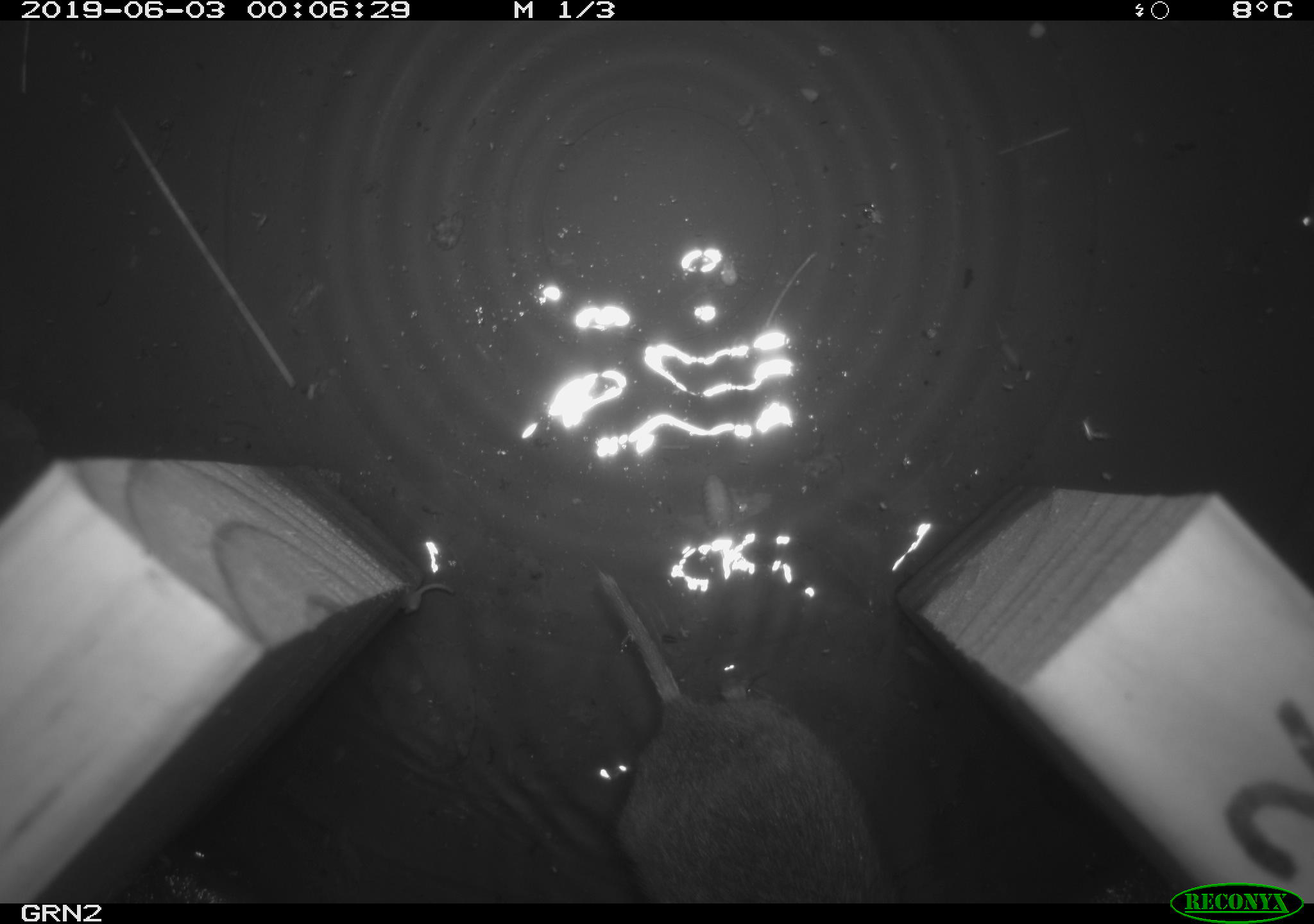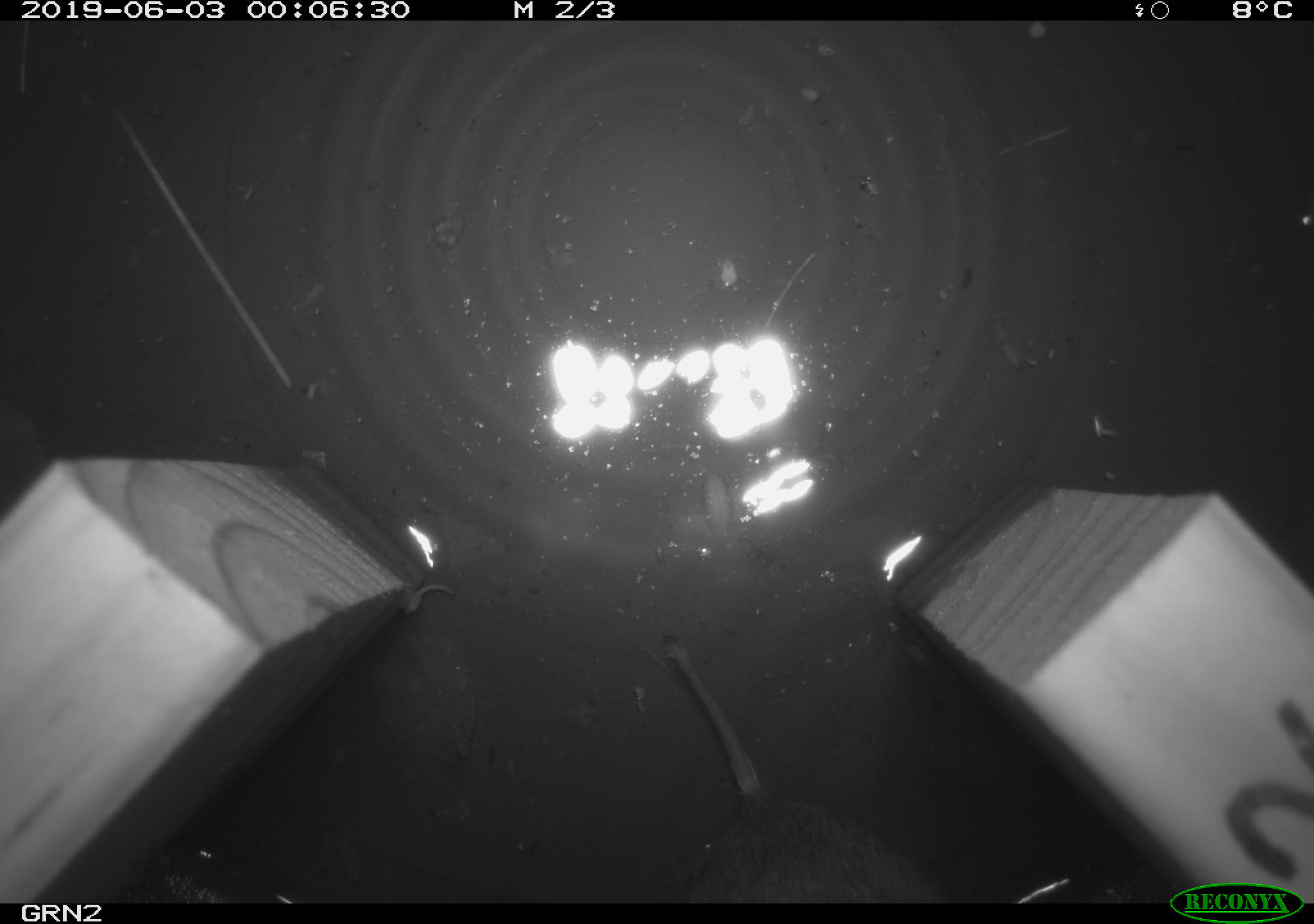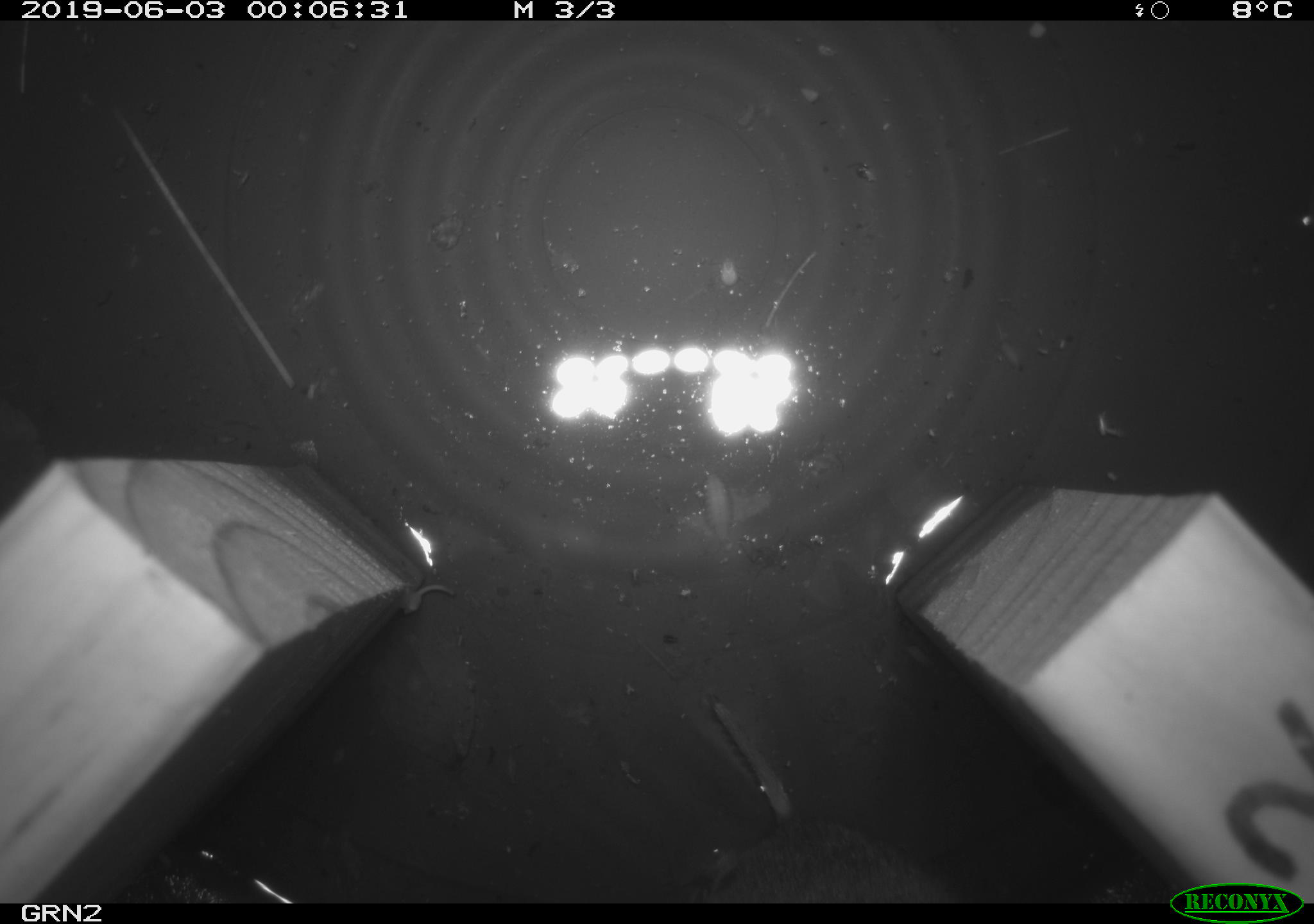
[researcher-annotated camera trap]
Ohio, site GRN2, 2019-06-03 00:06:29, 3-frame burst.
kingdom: Animalia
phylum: Chordata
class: Mammalia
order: Rodentia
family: Cricetidae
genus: Microtus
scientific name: Microtus pennsylvanicus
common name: meadow vole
Meadow vole (Microtus pennsylvanicus).